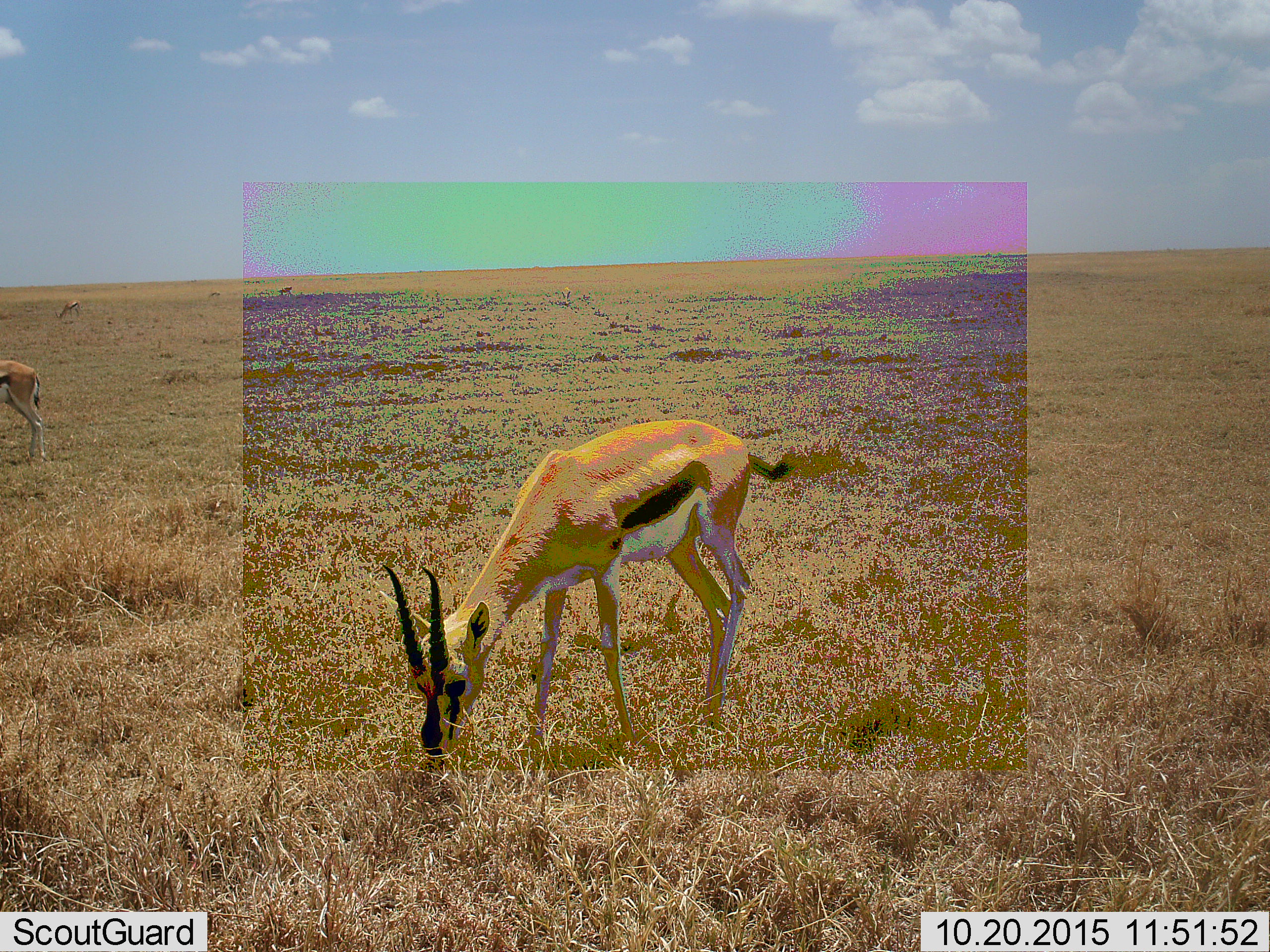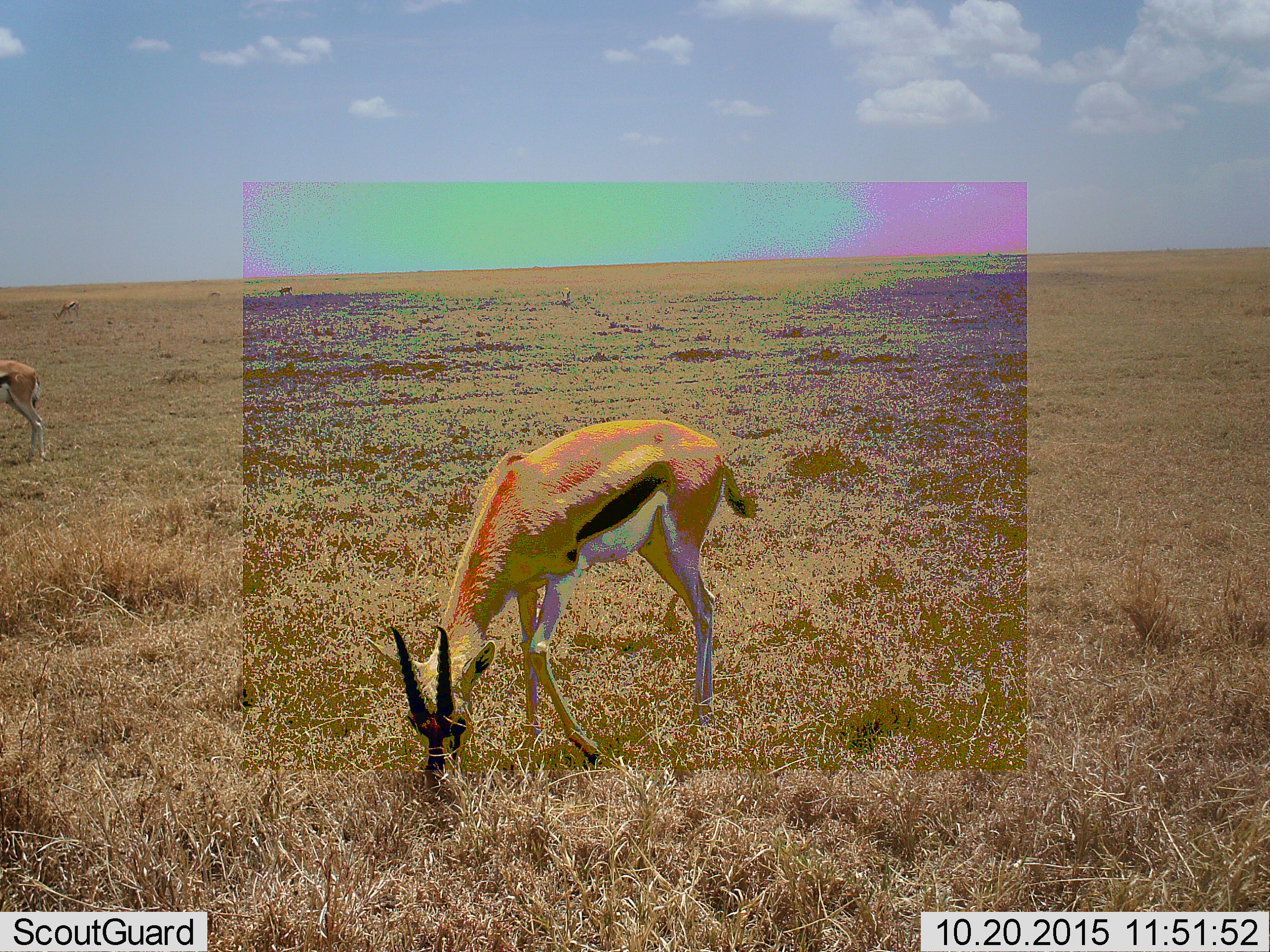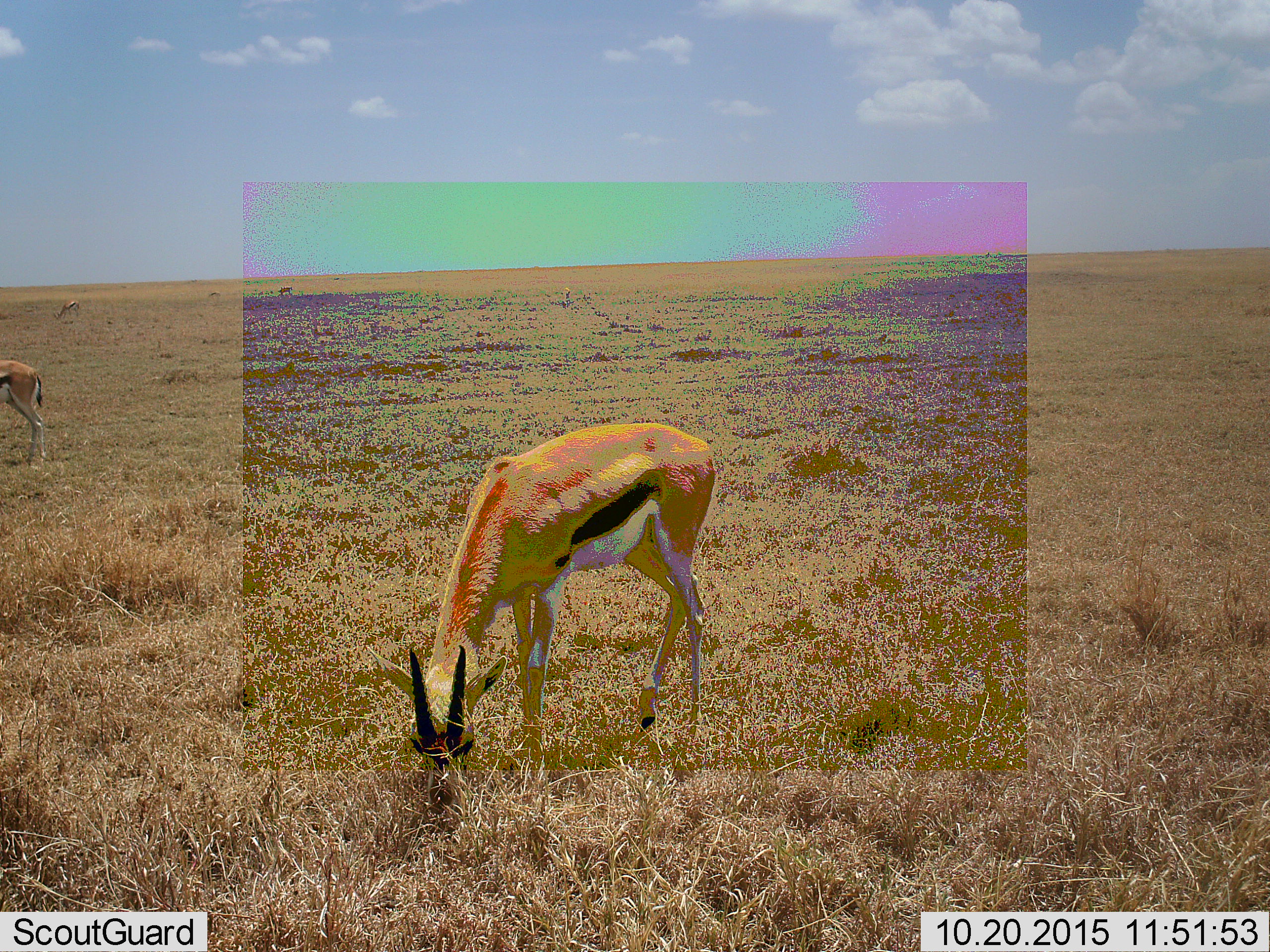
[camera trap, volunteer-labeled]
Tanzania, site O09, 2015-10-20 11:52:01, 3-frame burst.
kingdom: Animalia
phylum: Chordata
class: Mammalia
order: Artiodactyla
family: Bovidae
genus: Eudorcas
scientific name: Eudorcas thomsonii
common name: thomson's gazelle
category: gazellethomsons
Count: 6.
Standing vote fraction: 20%.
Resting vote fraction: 0%.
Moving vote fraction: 40%.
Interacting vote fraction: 0%.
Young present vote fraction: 0%.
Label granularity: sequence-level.